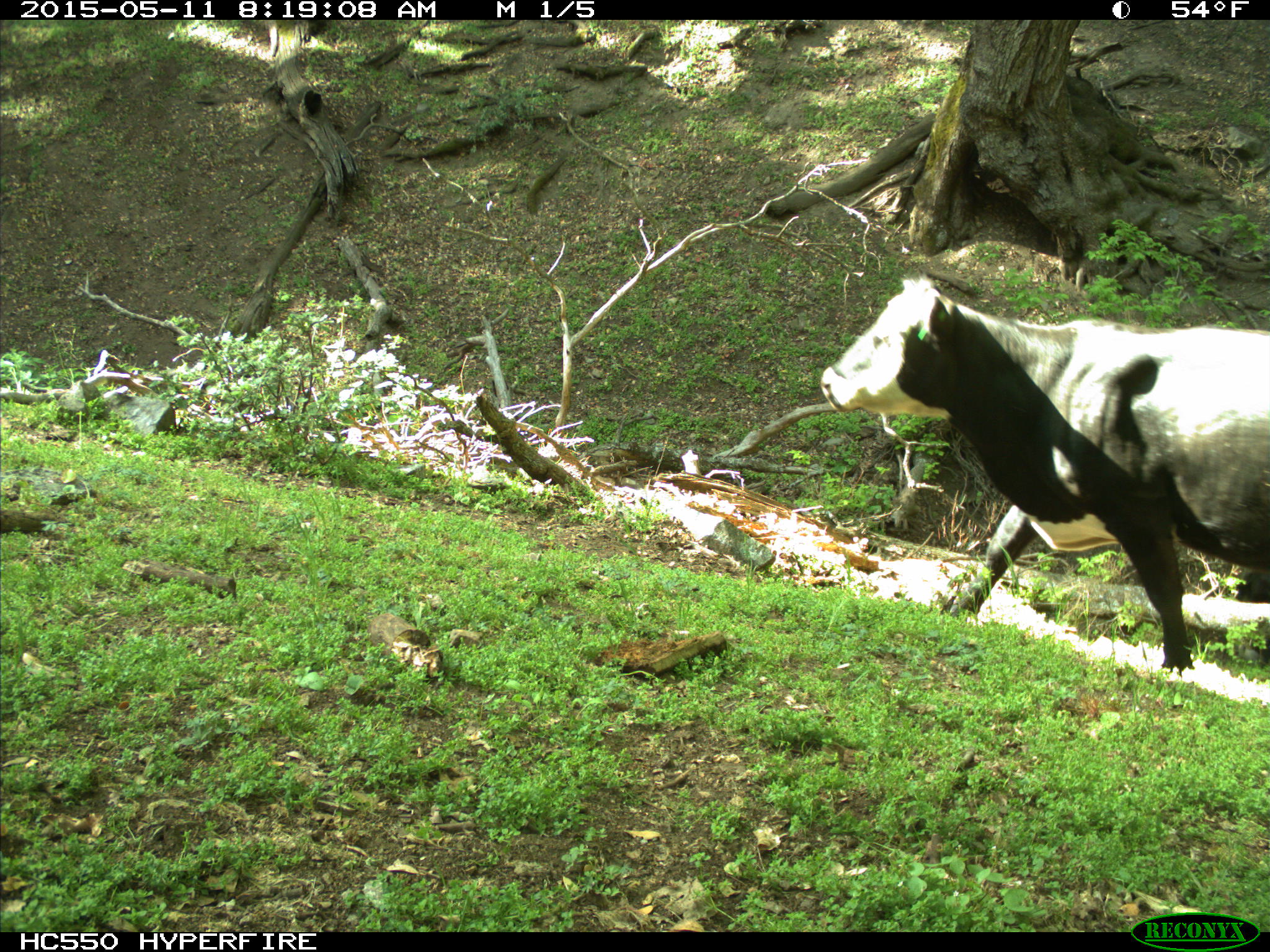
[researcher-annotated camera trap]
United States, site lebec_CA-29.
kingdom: Animalia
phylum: Chordata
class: Mammalia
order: Artiodactyla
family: Bovidae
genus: Bos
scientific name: Bos taurus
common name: domestic cow